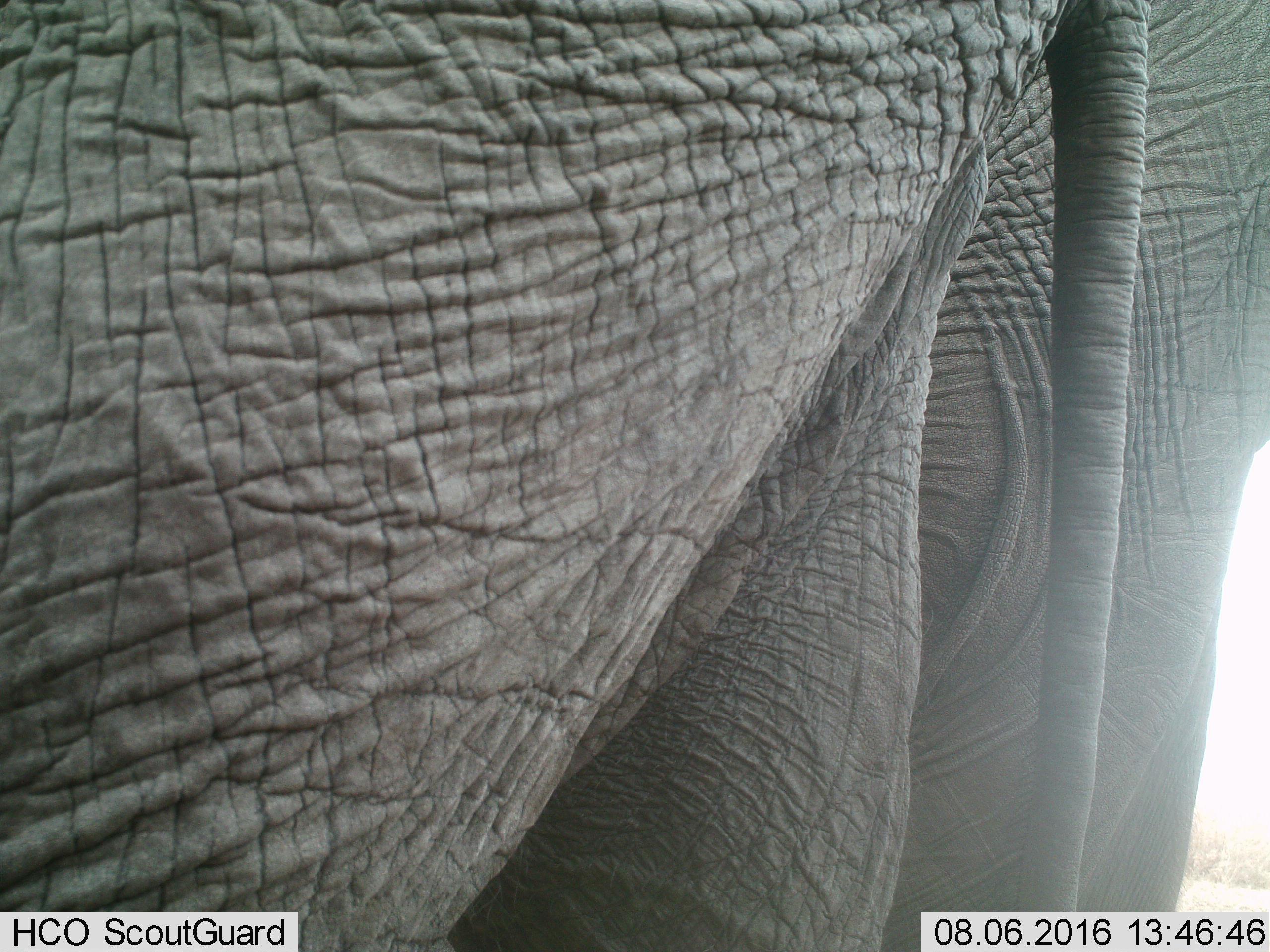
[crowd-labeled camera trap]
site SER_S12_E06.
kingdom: Animalia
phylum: Chordata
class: Mammalia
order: Proboscidea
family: Elephantidae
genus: Loxodonta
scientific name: Loxodonta africana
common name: african bush elephant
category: elephant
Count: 2.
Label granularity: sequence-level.